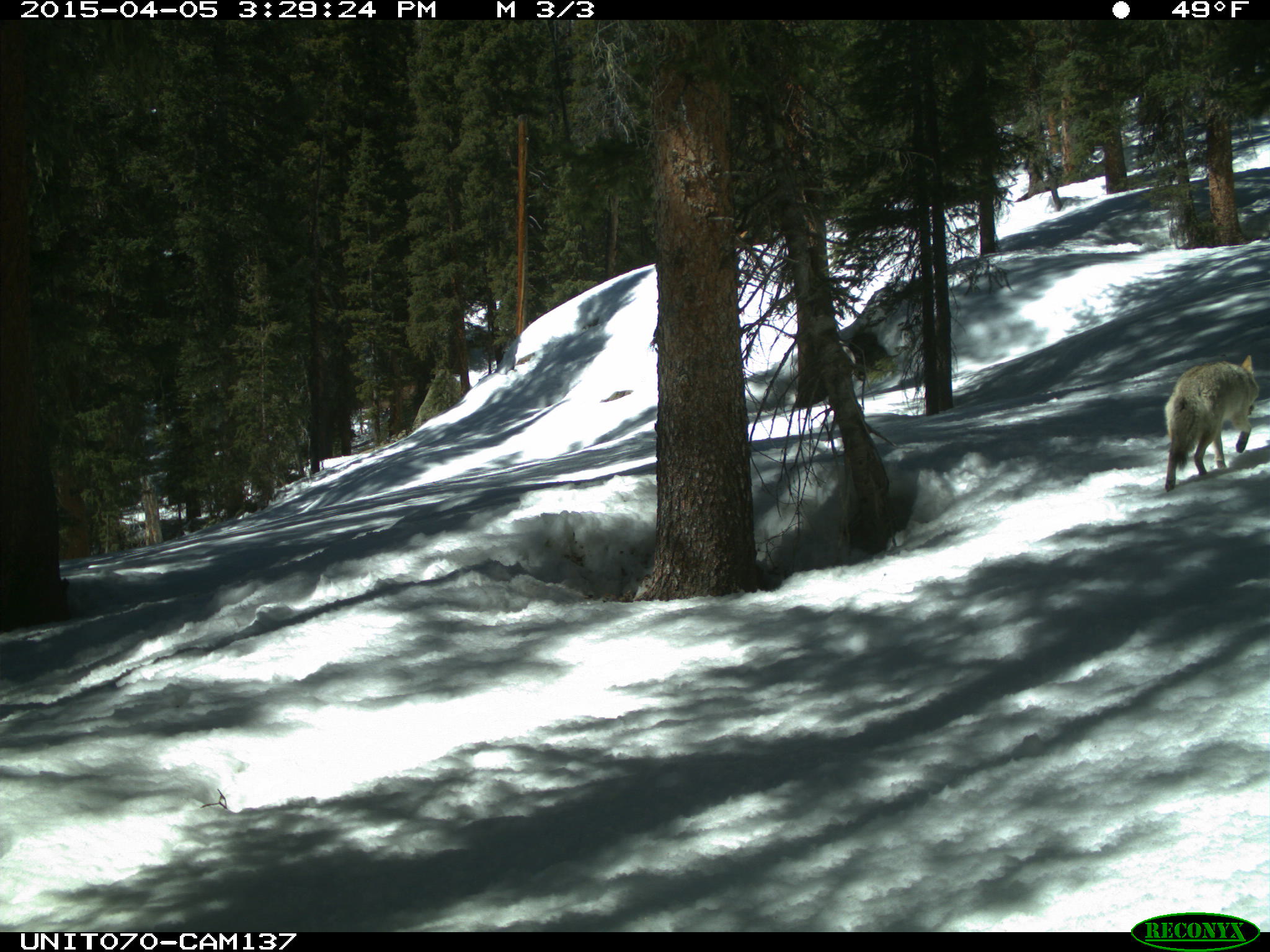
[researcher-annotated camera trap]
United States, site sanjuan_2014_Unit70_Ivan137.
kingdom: Animalia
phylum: Chordata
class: Mammalia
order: Carnivora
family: Canidae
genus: Canis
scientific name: Canis latrans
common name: coyote